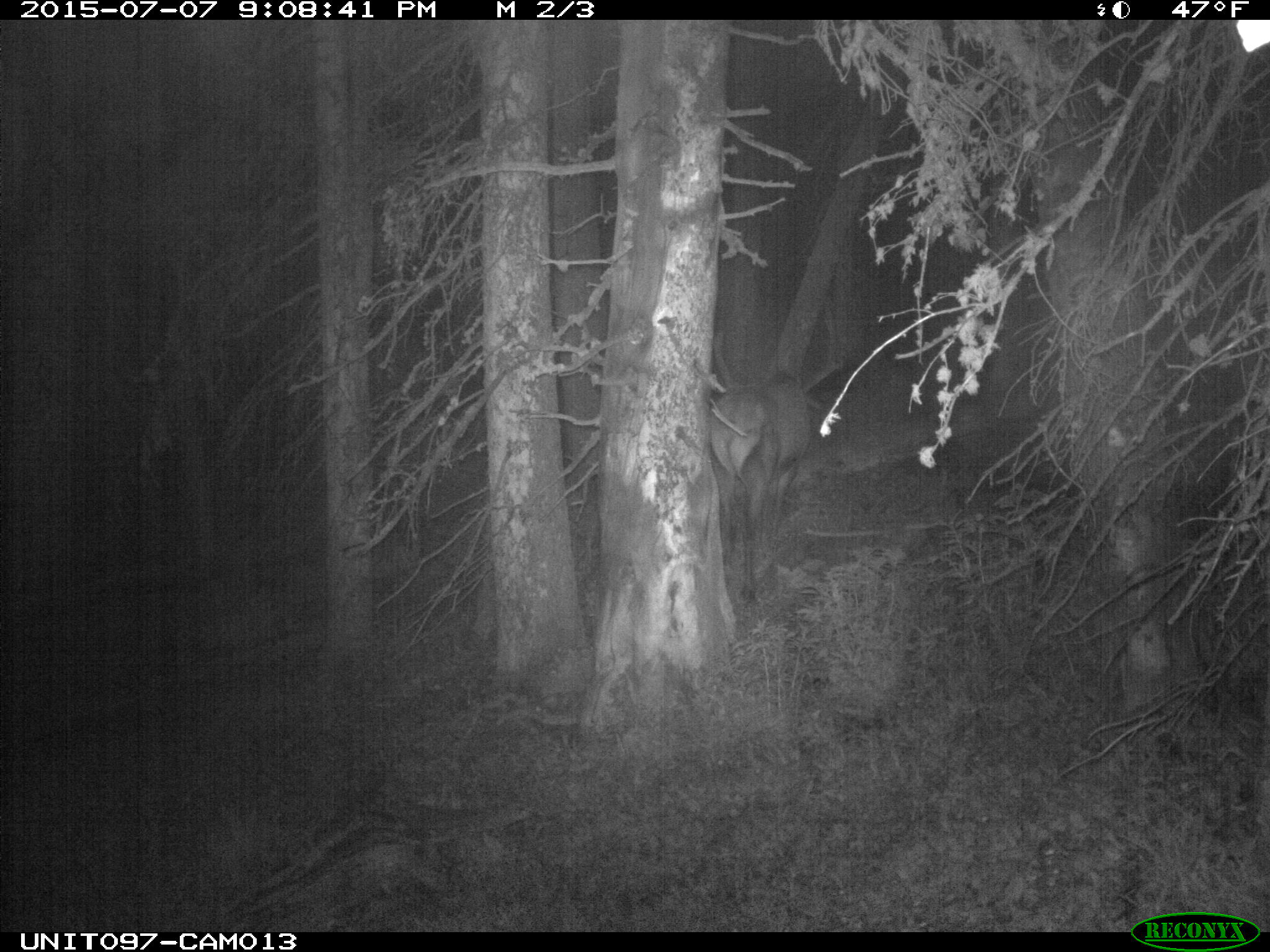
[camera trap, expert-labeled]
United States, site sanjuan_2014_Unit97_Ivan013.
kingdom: Animalia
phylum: Chordata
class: Mammalia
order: Artiodactyla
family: Cervidae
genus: Cervus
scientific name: Cervus elaphus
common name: red deer